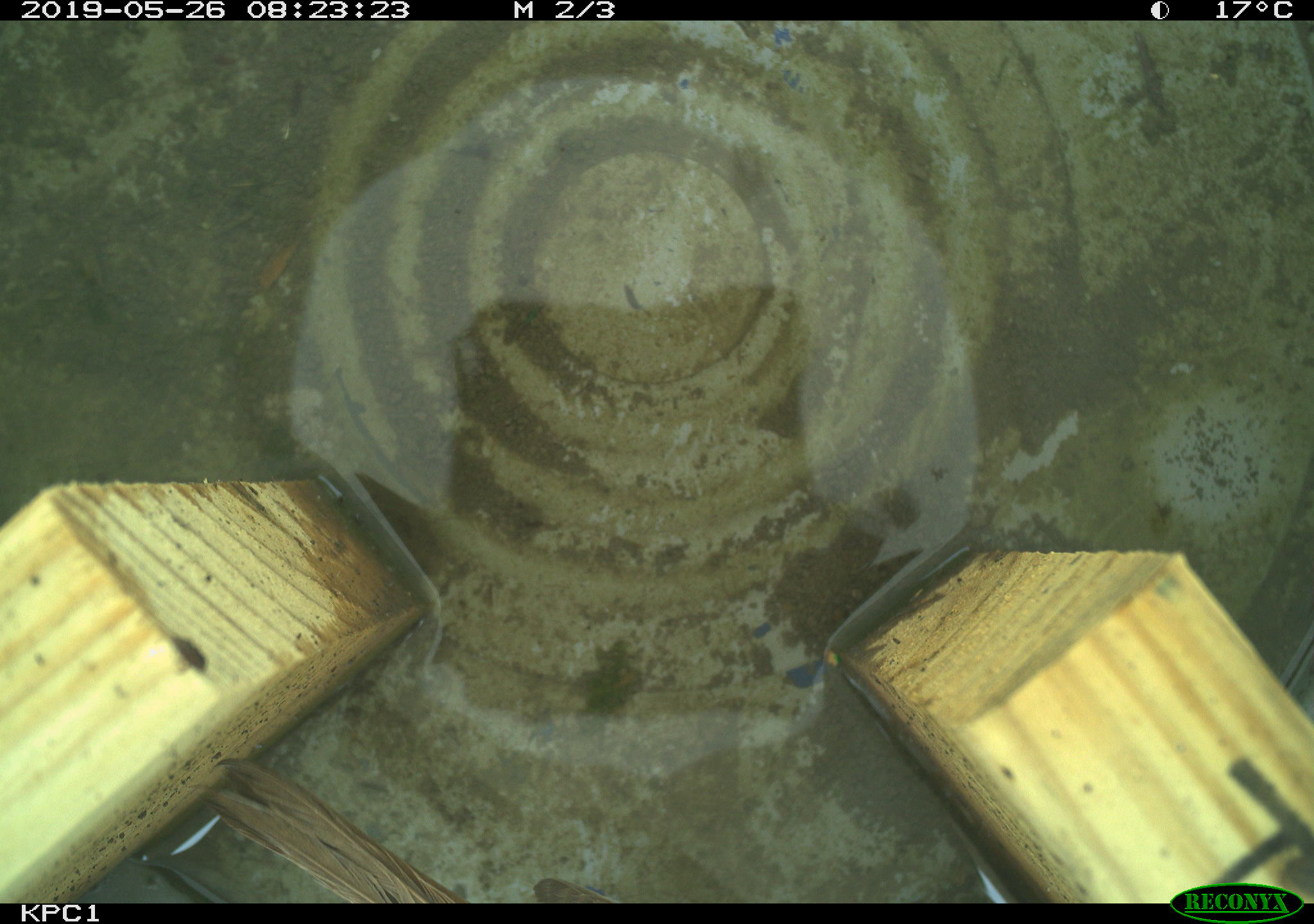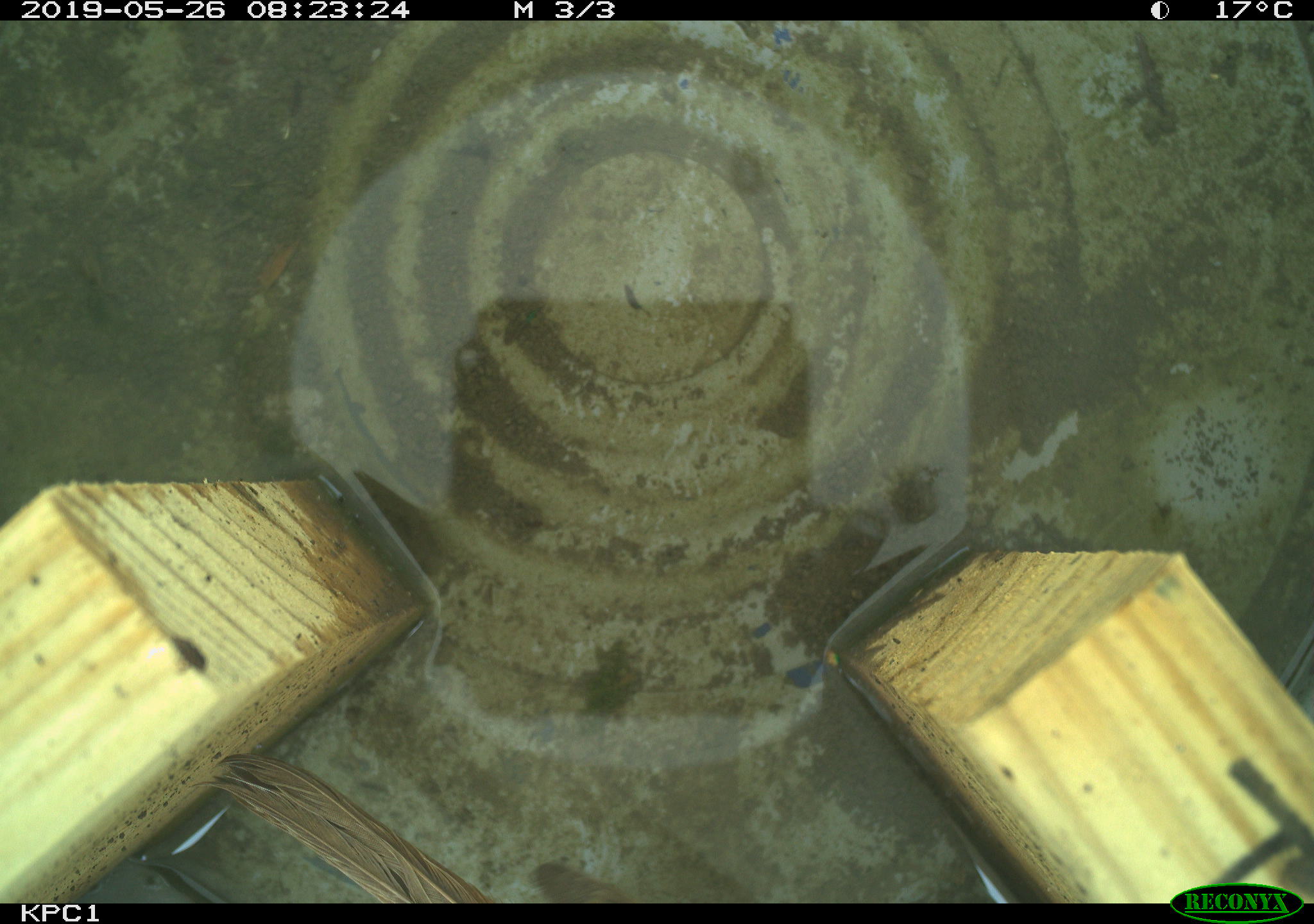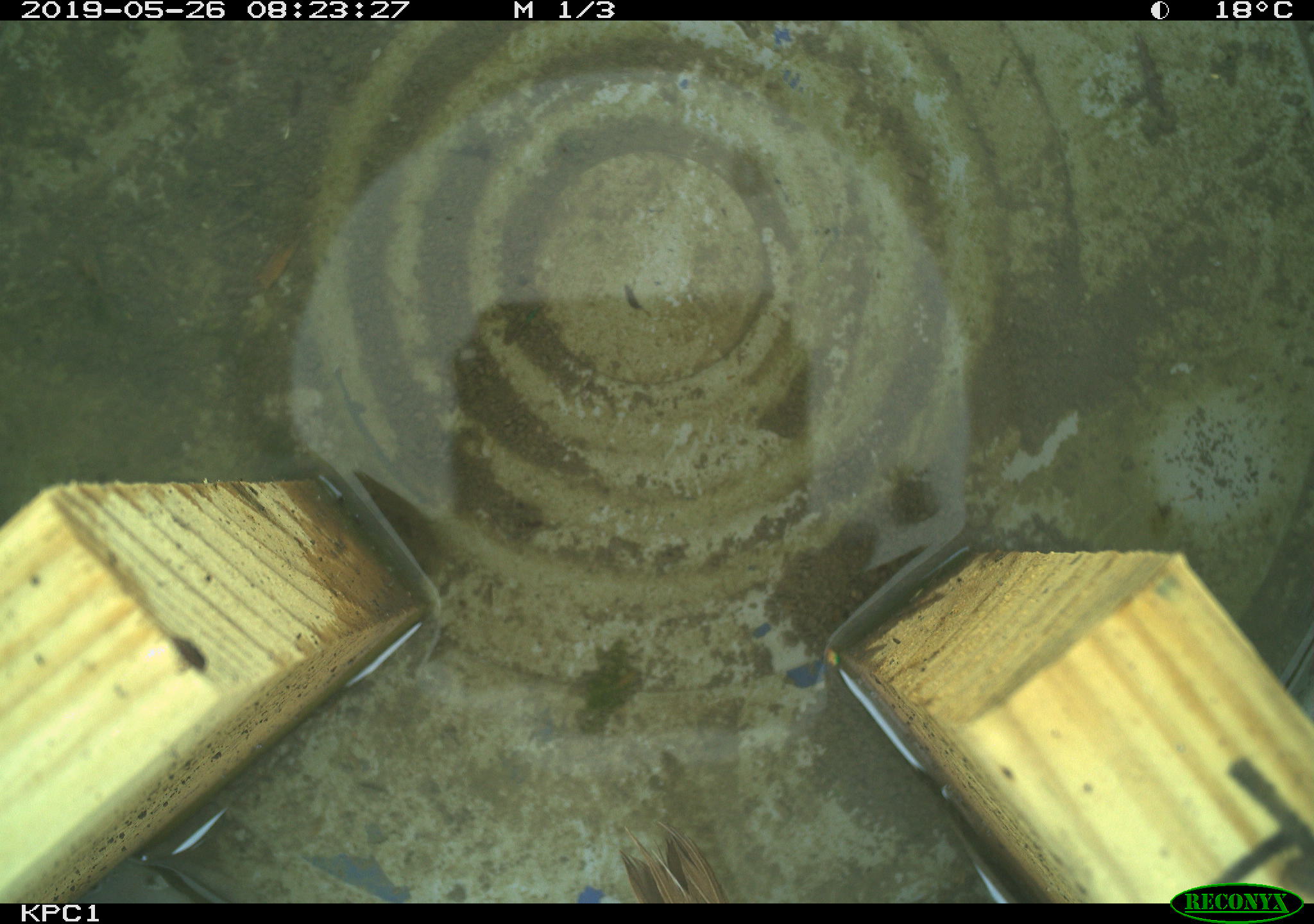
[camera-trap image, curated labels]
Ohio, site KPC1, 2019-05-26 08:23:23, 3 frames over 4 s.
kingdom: Animalia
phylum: Chordata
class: Aves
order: Passeriformes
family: Passerellidae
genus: Melospiza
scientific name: Melospiza melodia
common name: song sparrow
Song sparrow (Melospiza melodia).